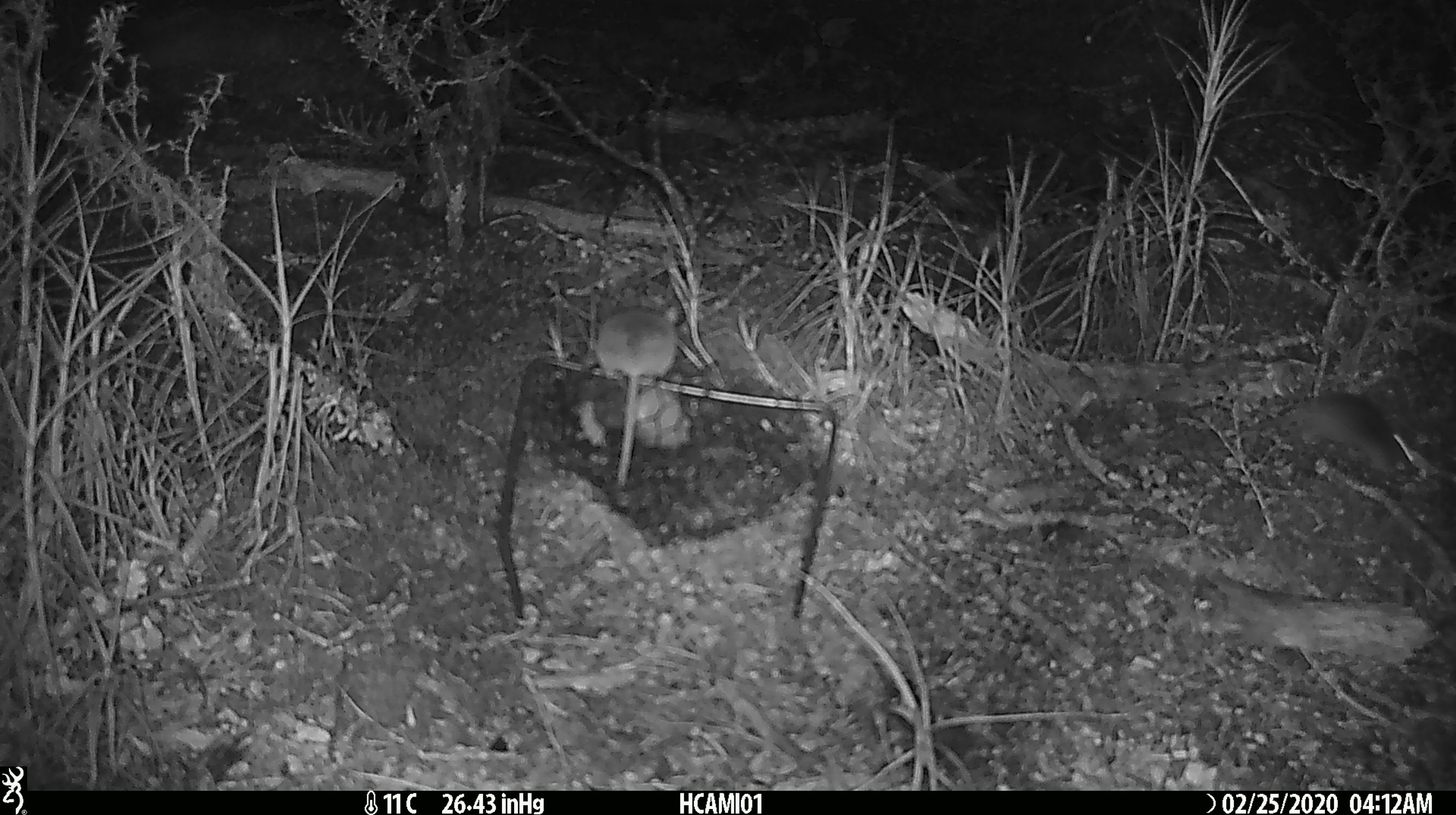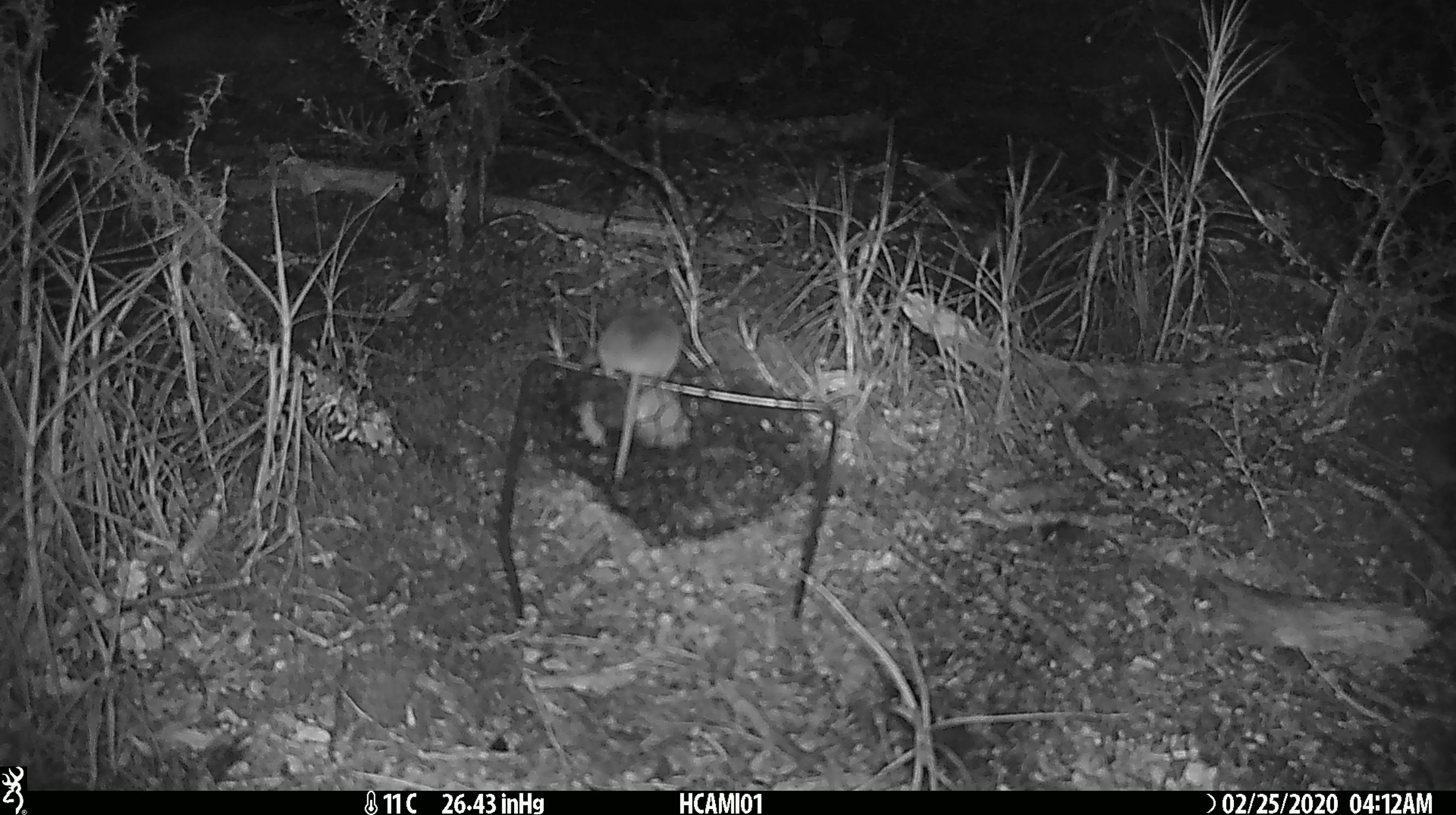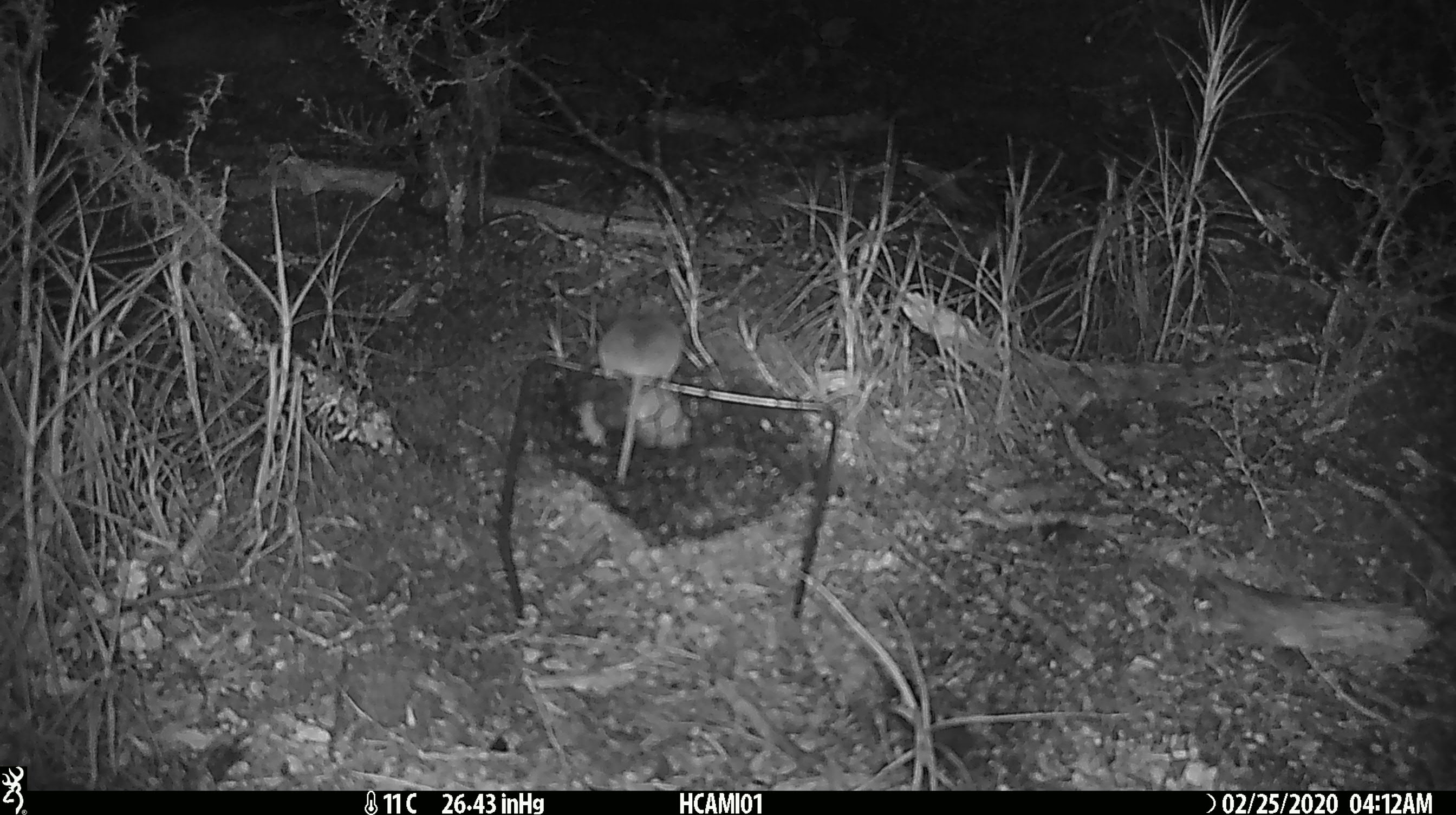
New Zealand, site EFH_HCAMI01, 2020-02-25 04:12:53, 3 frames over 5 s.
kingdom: Animalia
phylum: Chordata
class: Mammalia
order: Rodentia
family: Muridae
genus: Mus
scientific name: Mus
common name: mouse